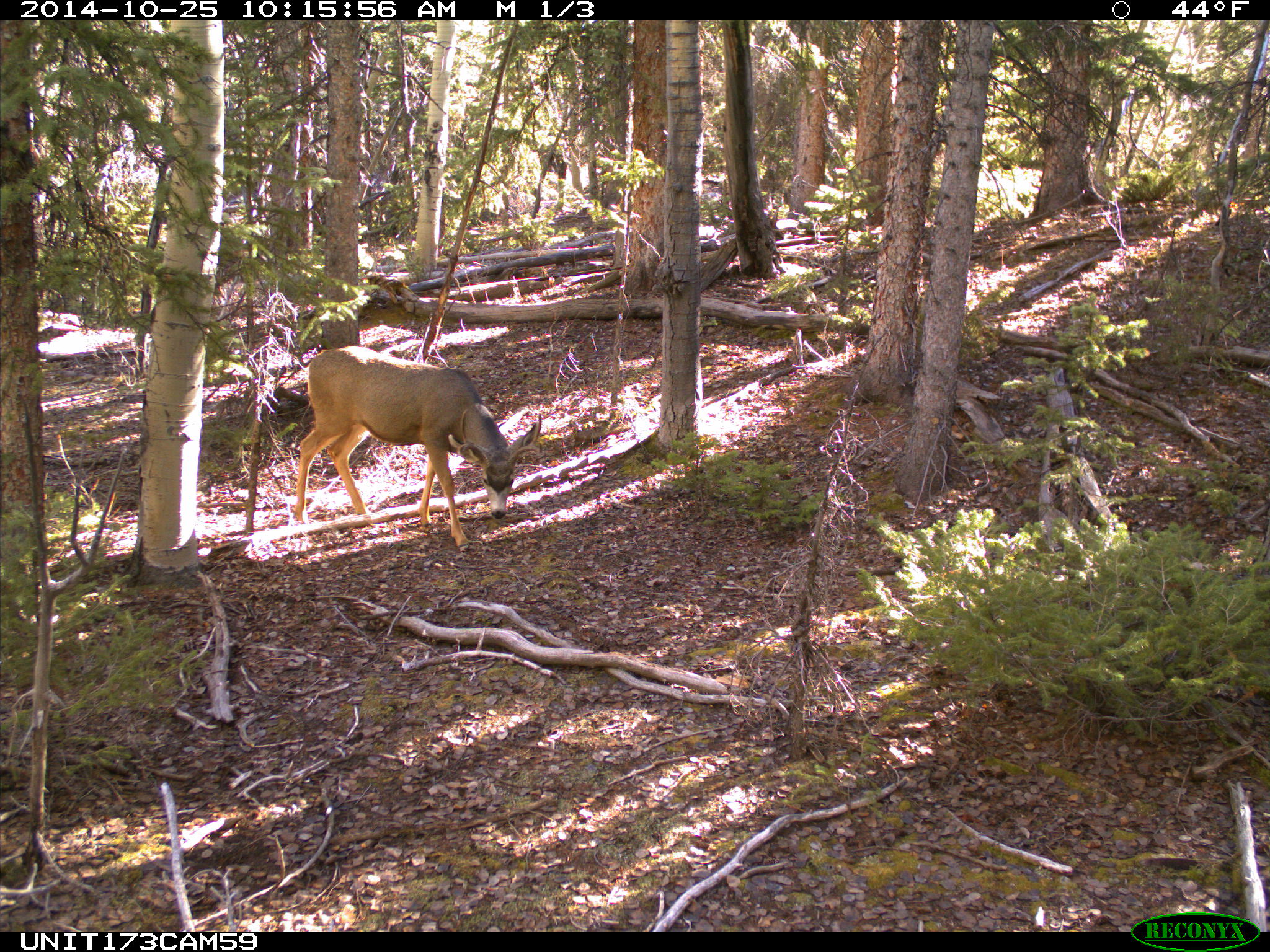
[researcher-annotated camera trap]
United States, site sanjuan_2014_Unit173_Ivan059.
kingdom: Animalia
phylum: Chordata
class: Mammalia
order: Artiodactyla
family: Cervidae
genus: Odocoileus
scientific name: Odocoileus hemionus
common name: mule deer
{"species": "Odocoileus hemionus (mule deer)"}